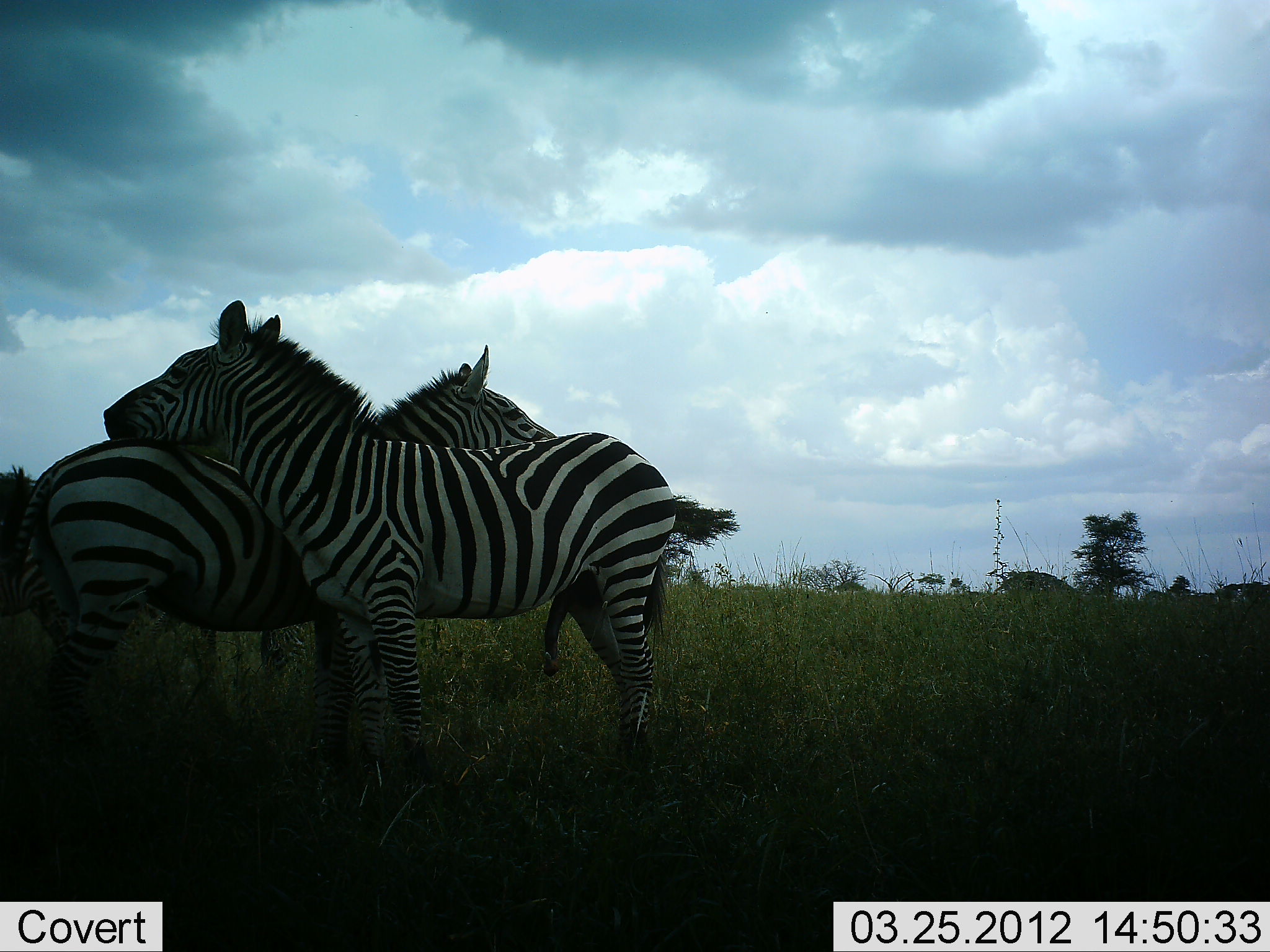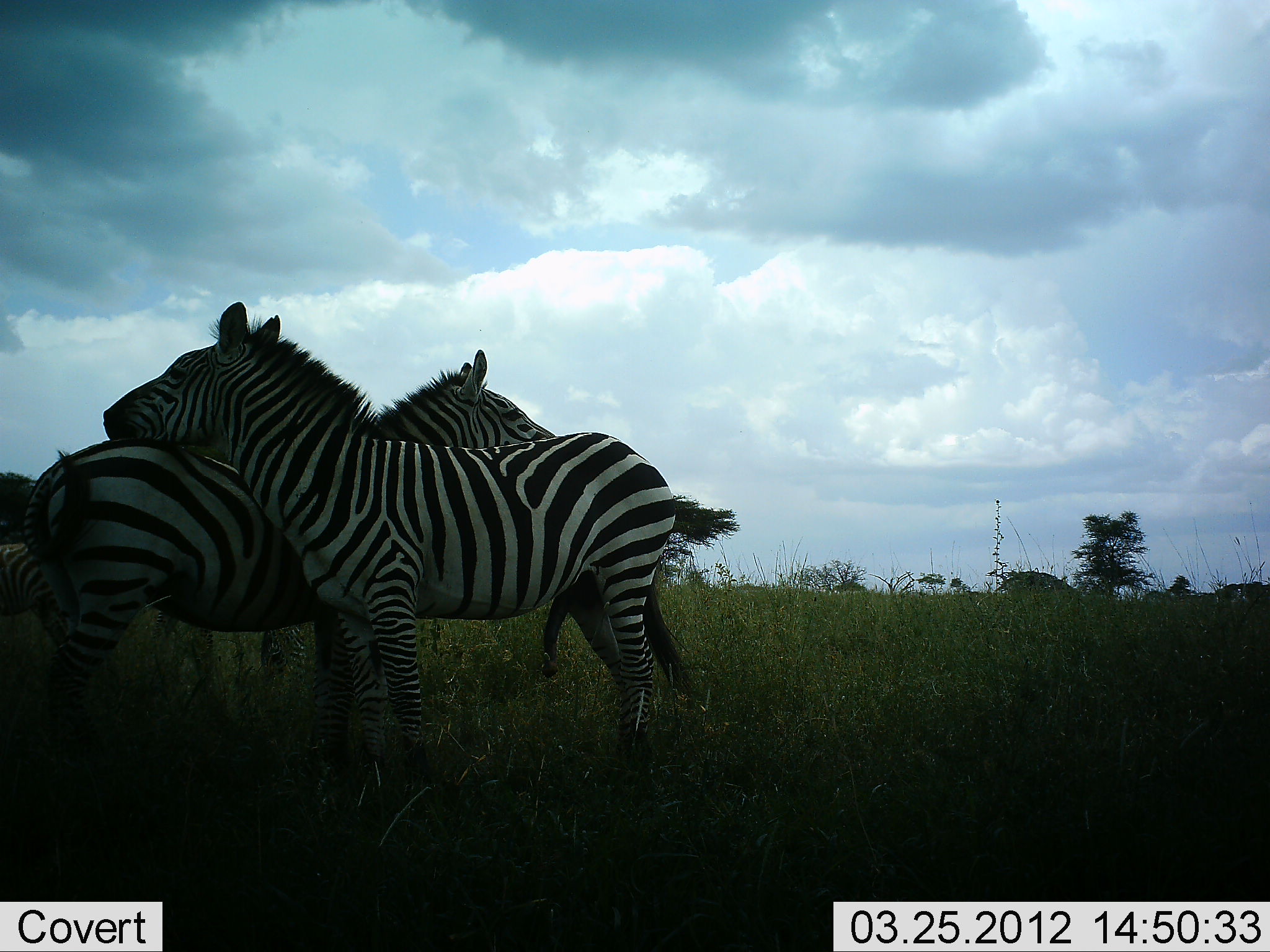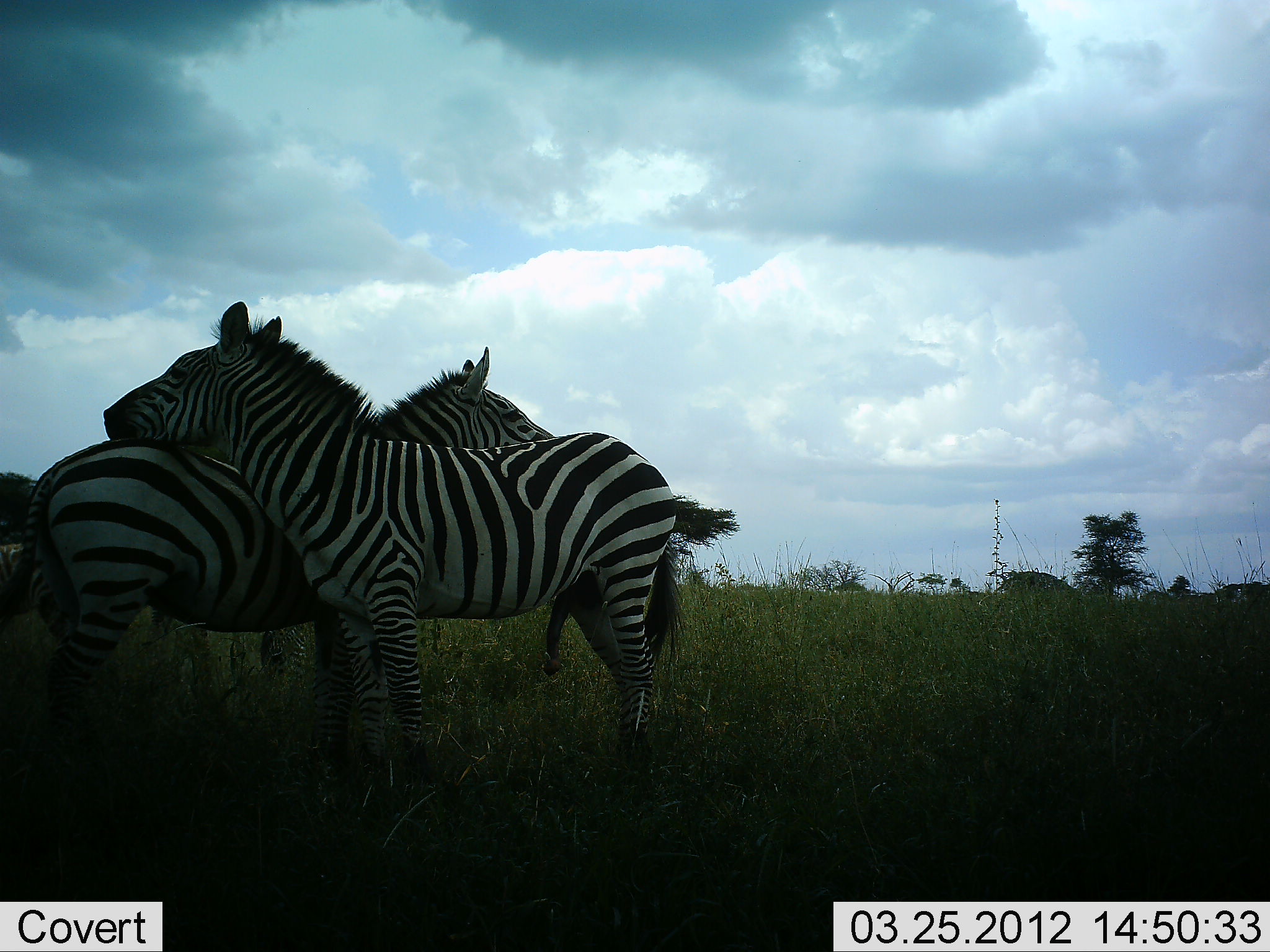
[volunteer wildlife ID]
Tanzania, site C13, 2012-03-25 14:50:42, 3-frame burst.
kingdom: Animalia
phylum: Chordata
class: Mammalia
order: Perissodactyla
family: Equidae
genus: Equus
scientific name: Equus quagga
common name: plains zebra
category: zebra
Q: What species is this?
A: Zebra (plains zebra) (Equus quagga).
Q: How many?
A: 2.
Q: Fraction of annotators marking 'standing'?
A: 84%.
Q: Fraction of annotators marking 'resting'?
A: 5%.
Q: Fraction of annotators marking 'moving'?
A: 0%.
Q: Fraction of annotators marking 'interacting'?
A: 63%.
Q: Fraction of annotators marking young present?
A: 11%.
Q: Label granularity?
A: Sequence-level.